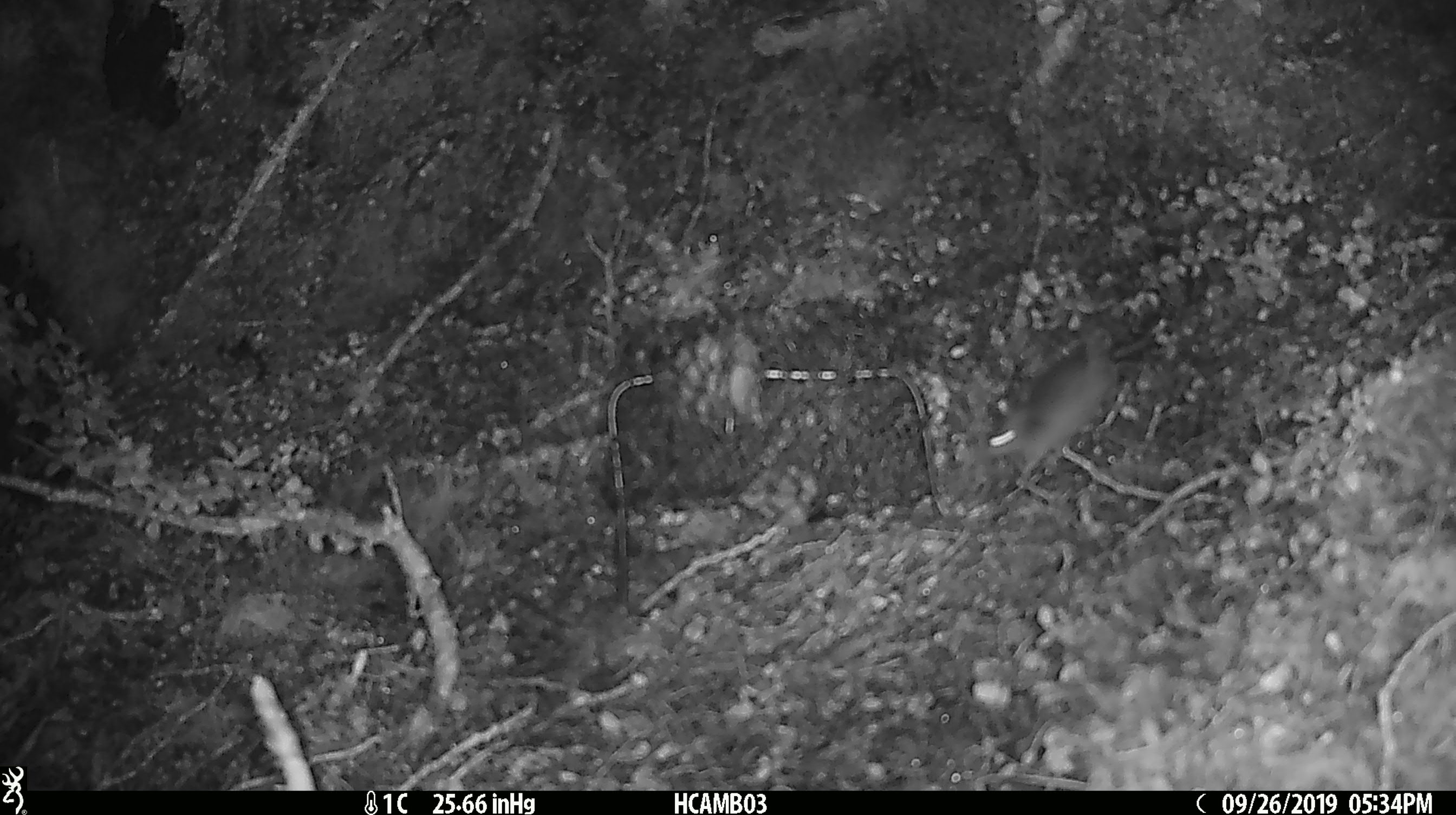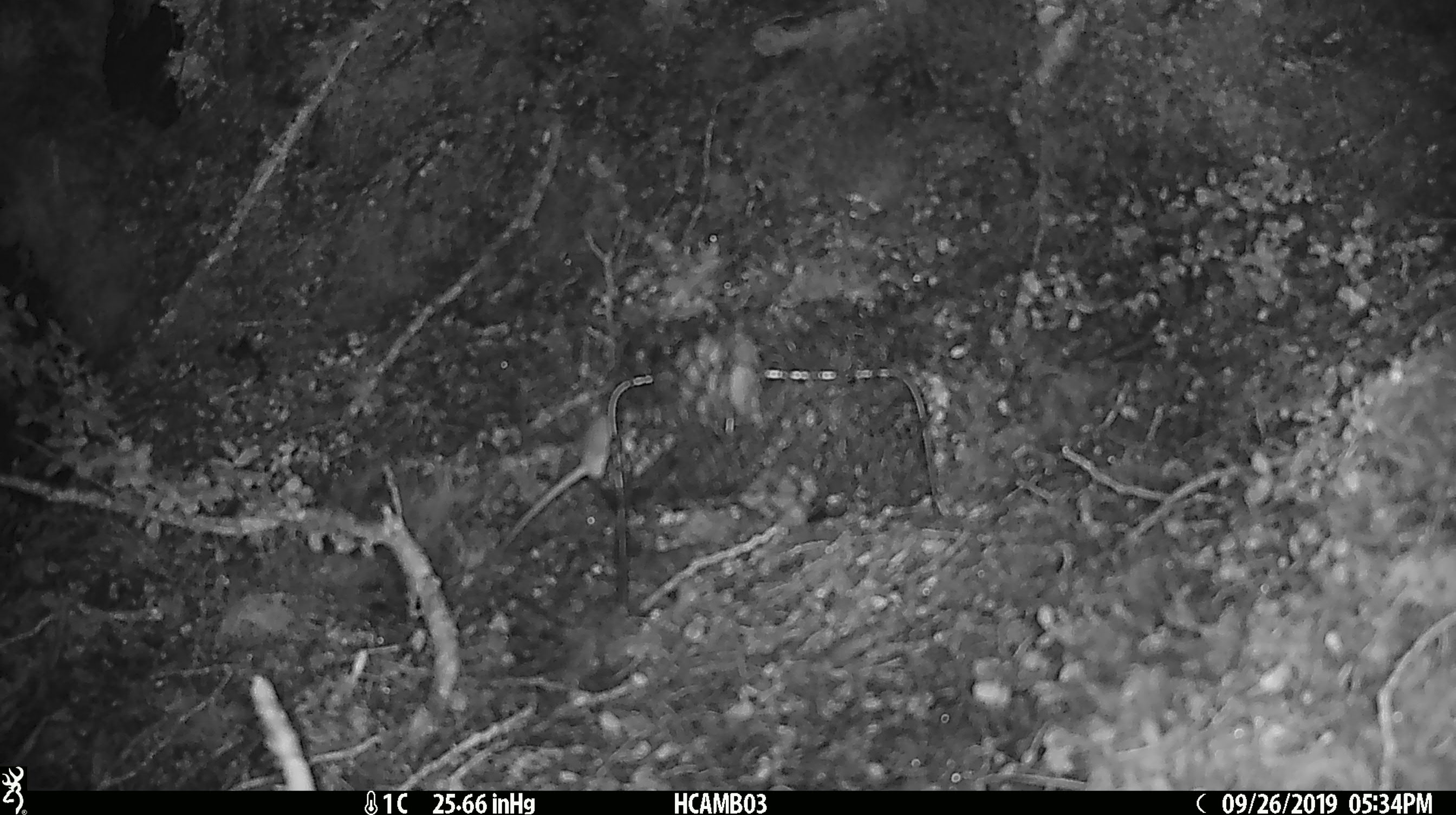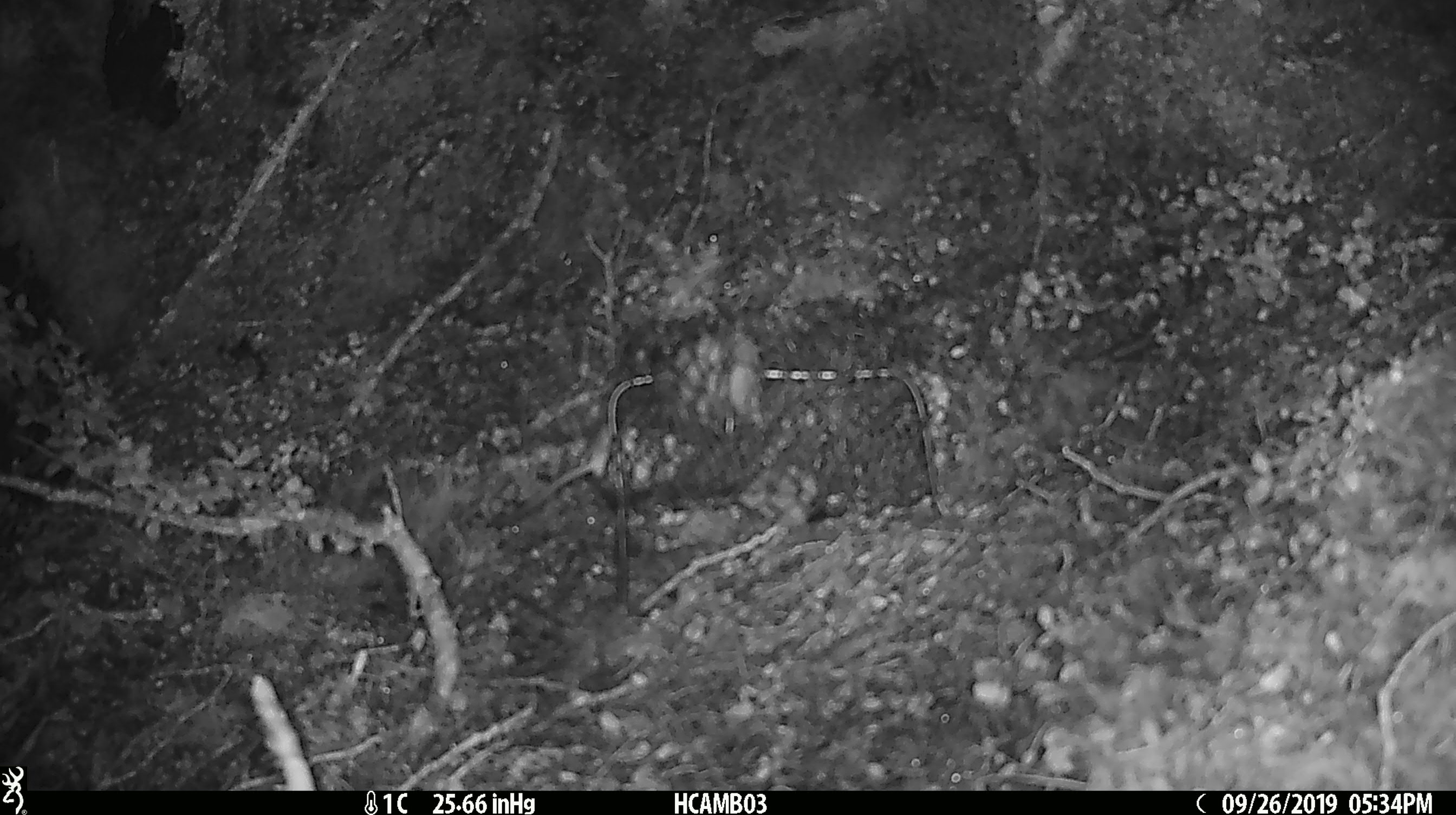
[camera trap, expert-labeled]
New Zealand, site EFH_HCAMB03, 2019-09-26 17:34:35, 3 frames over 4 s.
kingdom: Animalia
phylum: Chordata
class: Mammalia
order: Rodentia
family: Muridae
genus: Mus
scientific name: Mus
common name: mouse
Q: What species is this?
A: Mouse (Mus).